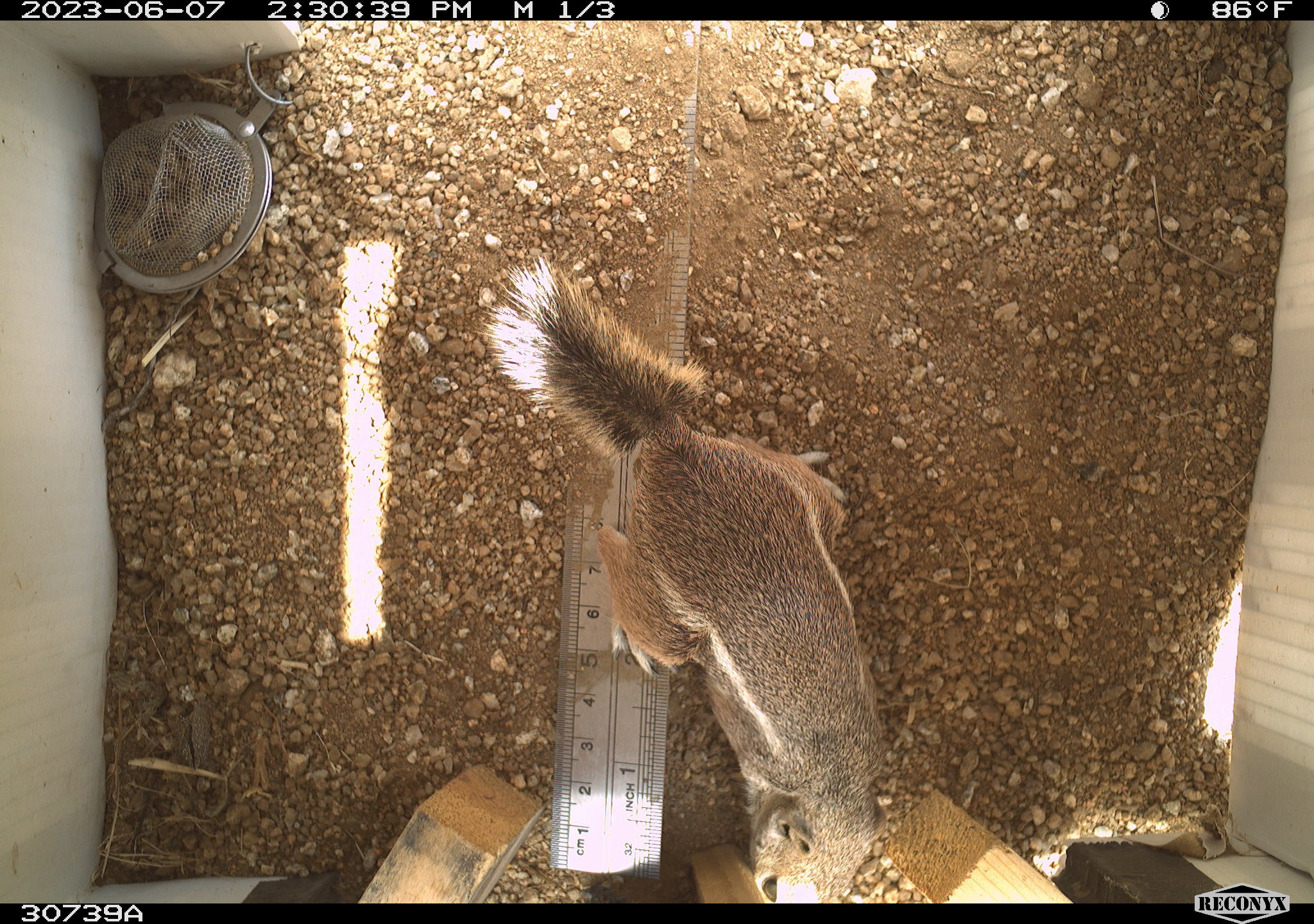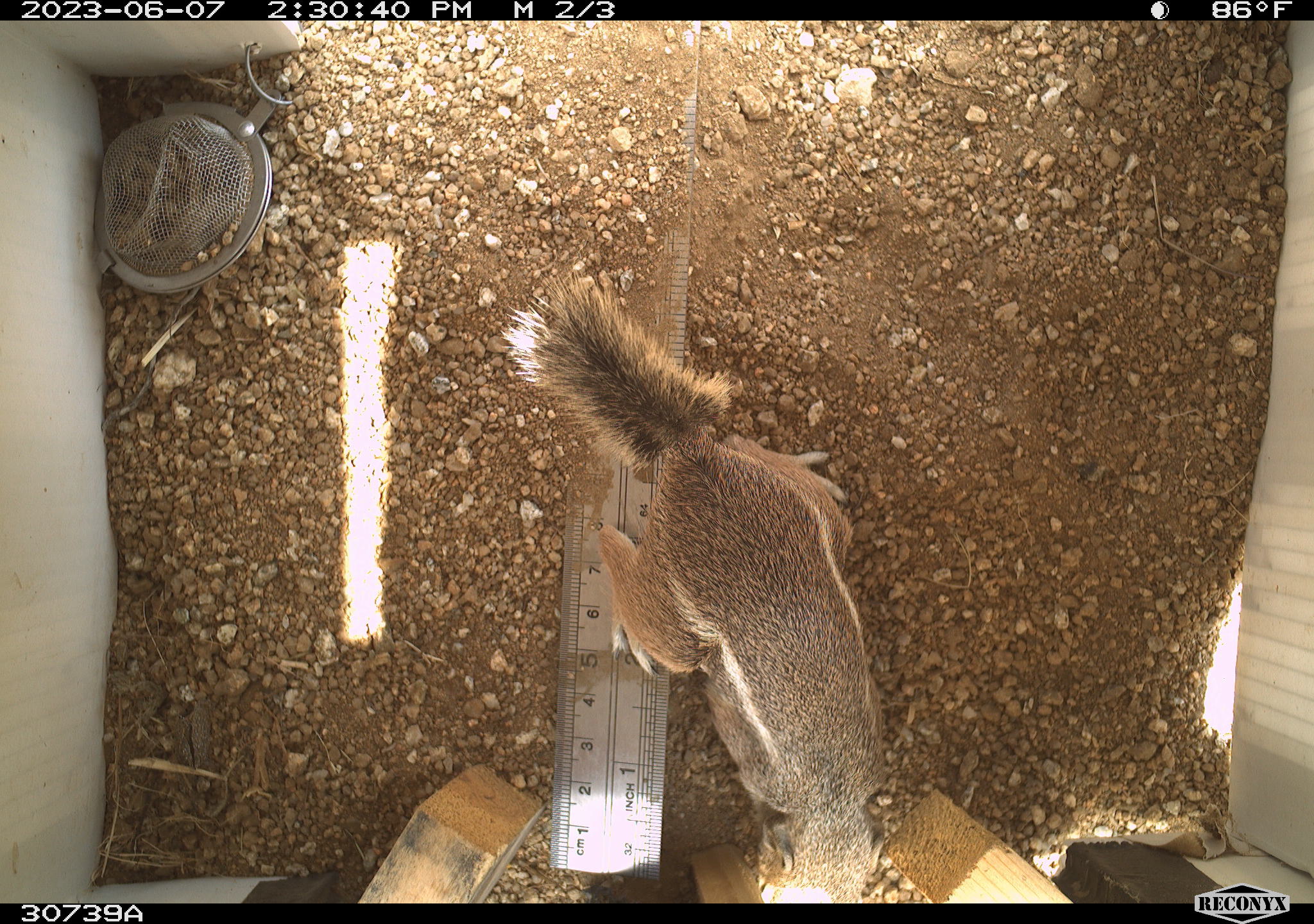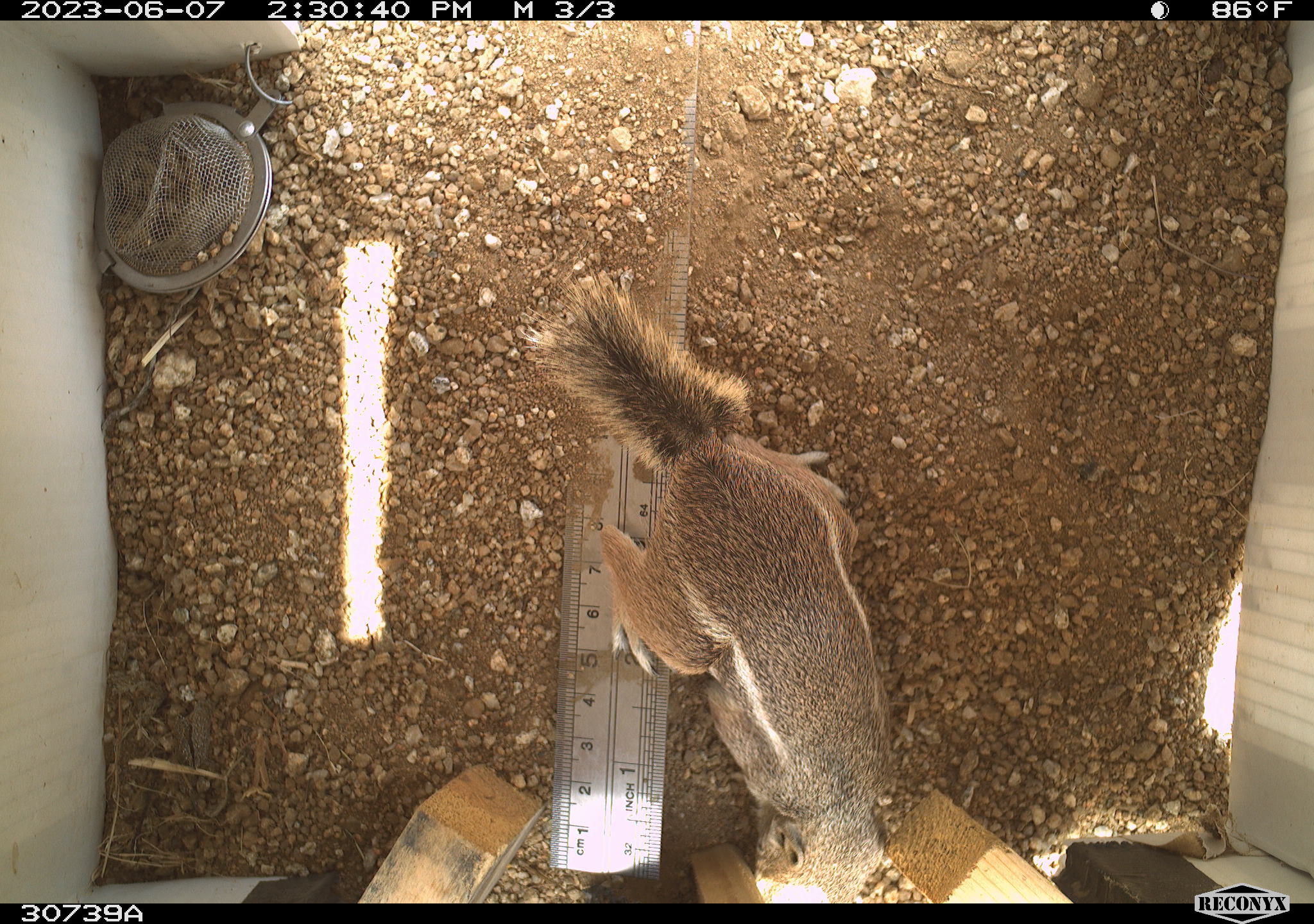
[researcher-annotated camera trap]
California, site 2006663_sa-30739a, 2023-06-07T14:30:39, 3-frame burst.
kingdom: Animalia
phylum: Chordata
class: Mammalia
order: Rodentia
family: Sciuridae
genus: Ammospermophilus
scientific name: Ammospermophilus leucurus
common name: white-tailed antelope squirrel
White-tailed antelope squirrel (Ammospermophilus leucurus).